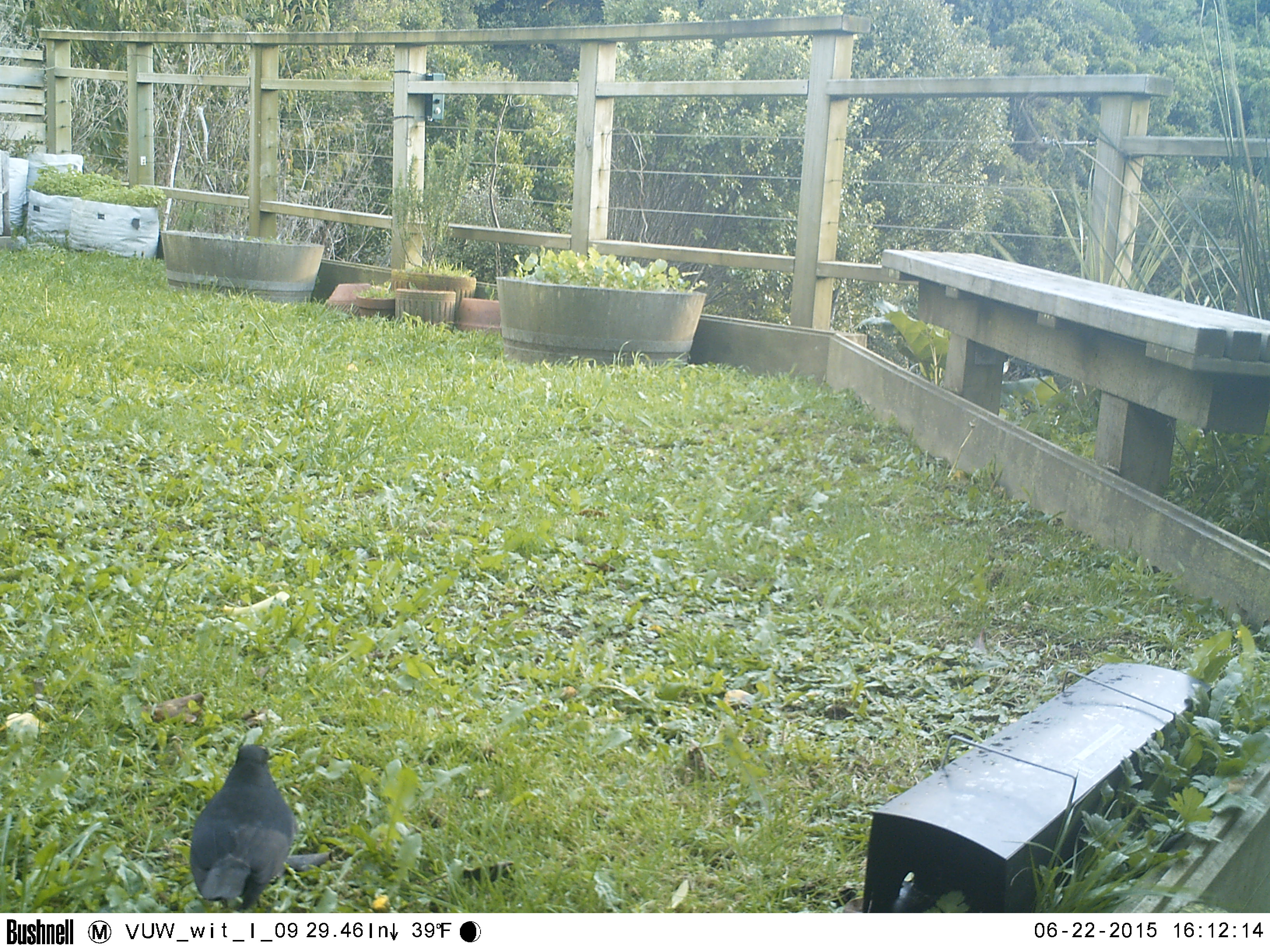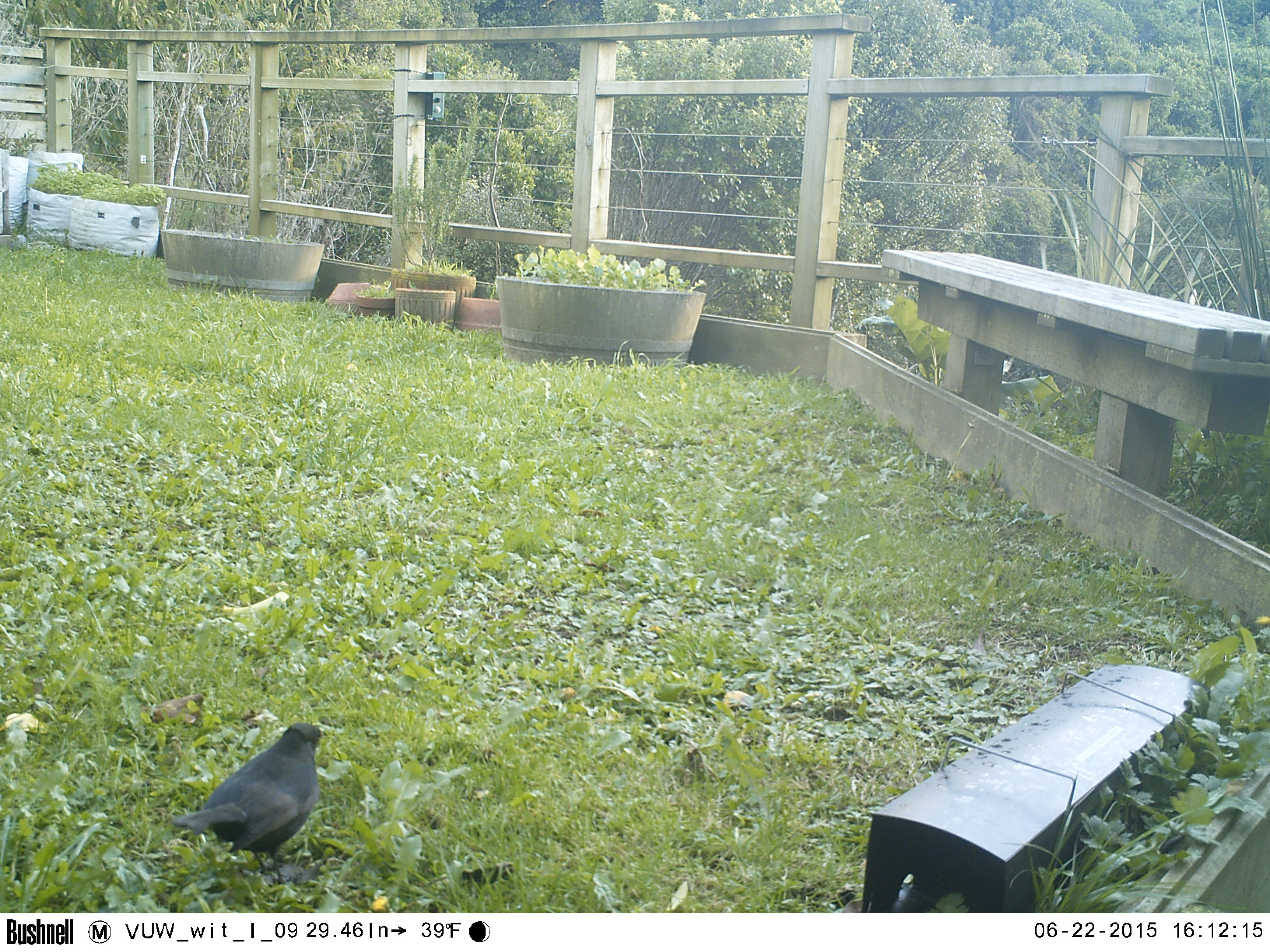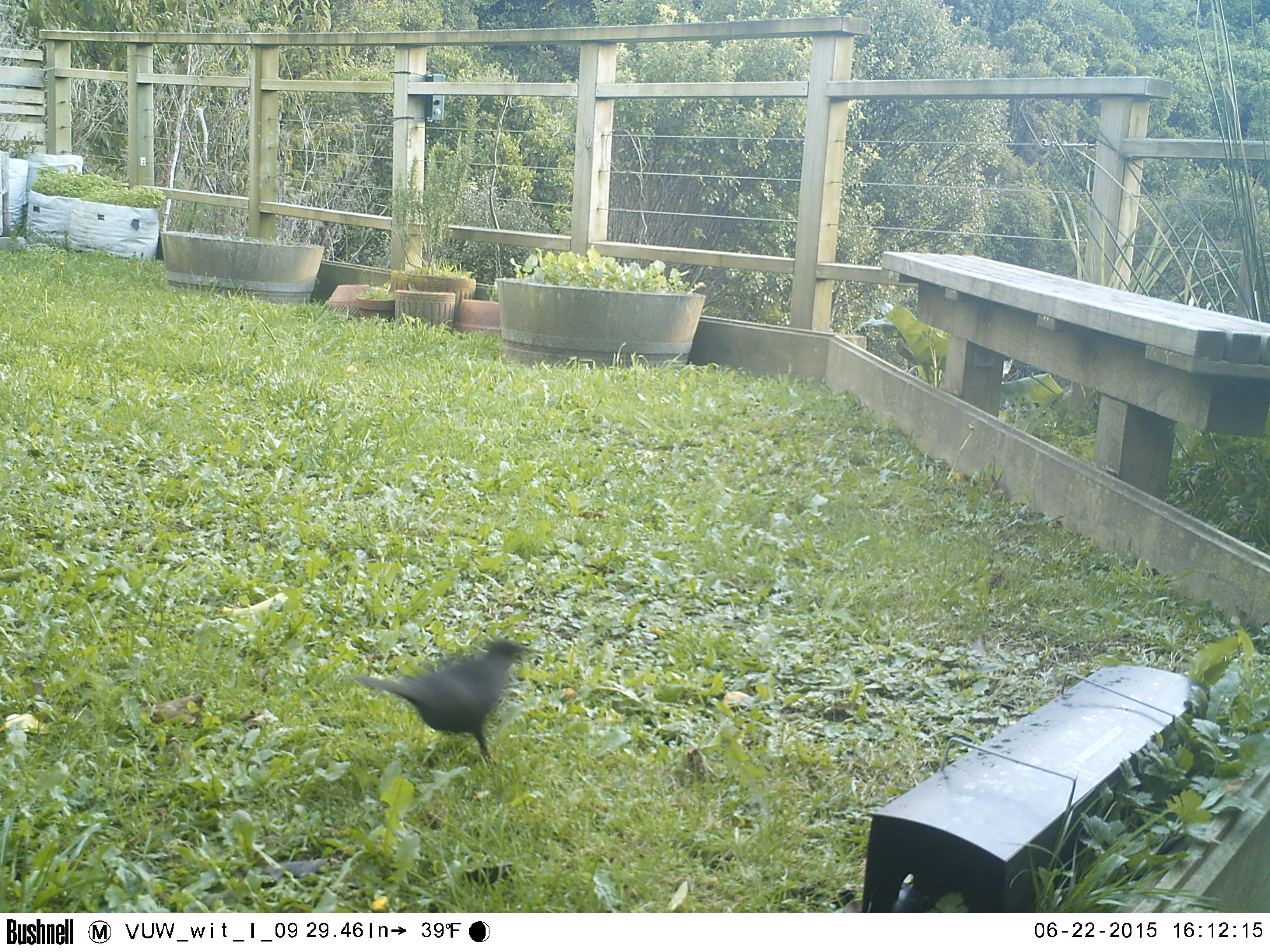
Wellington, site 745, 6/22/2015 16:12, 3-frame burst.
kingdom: Animalia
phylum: Chordata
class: Aves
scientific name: Aves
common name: bird